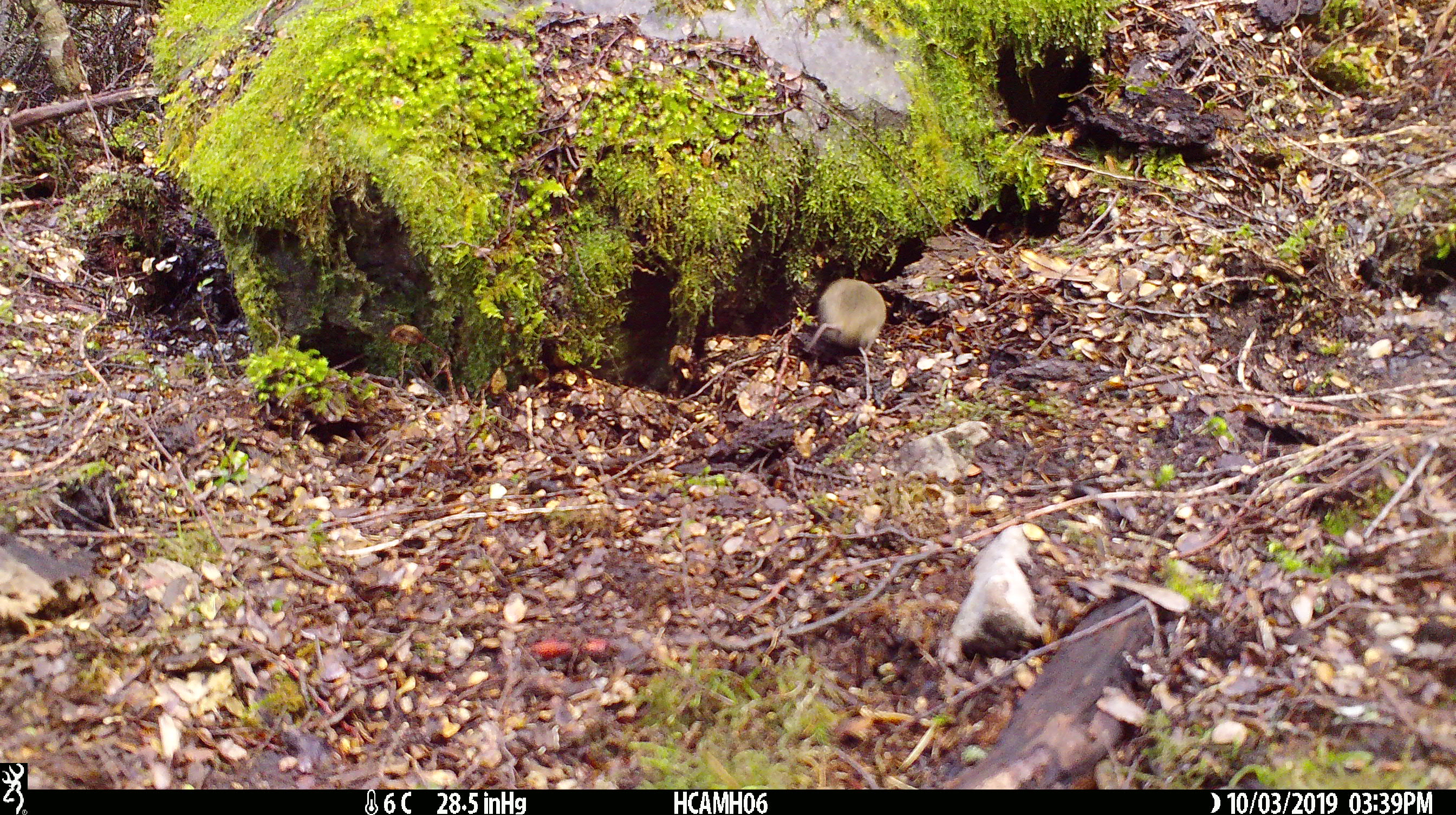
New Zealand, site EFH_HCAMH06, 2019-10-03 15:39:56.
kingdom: Animalia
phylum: Chordata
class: Mammalia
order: Rodentia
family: Muridae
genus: Mus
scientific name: Mus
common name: mouse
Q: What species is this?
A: Mouse (Mus).